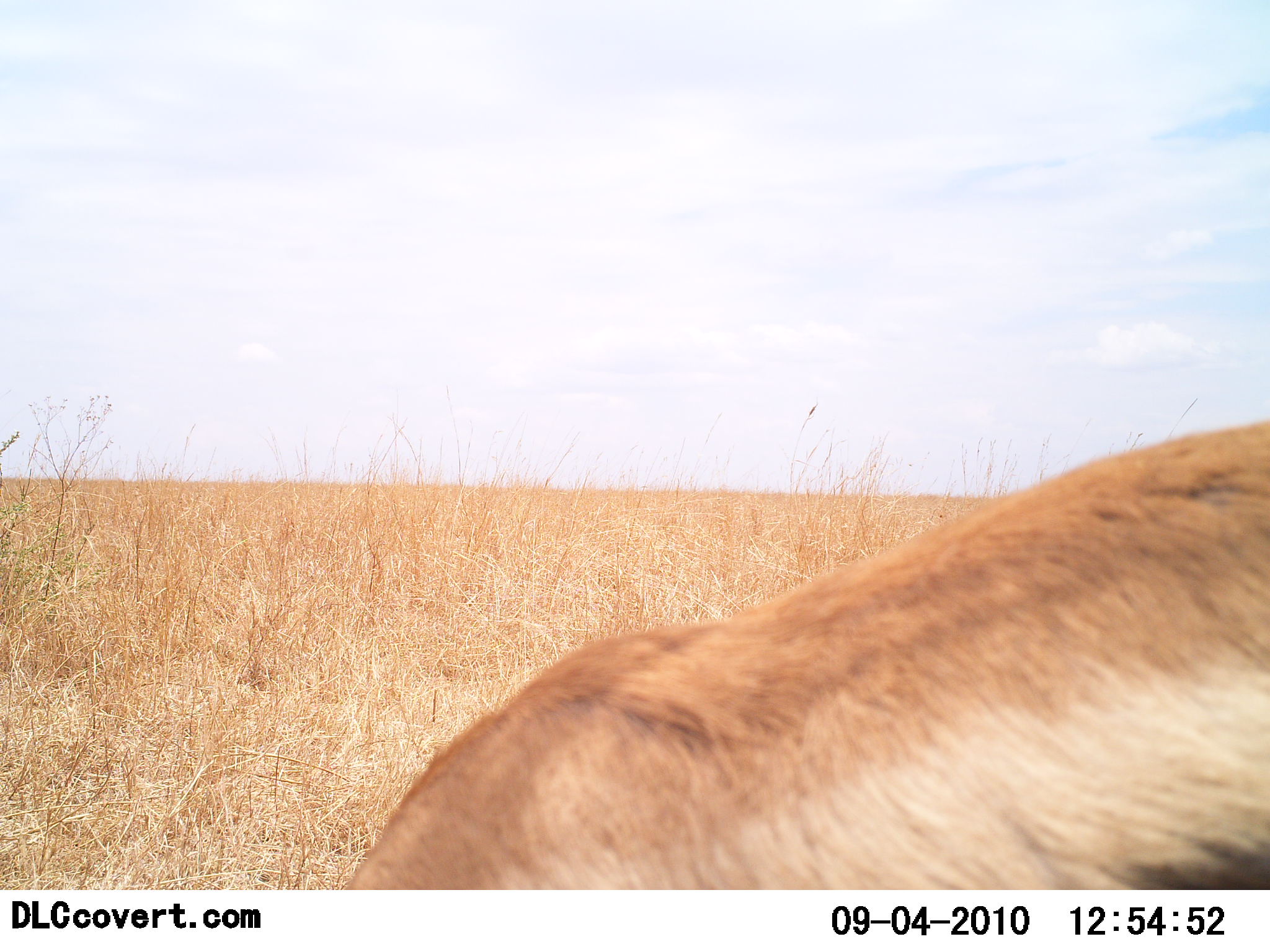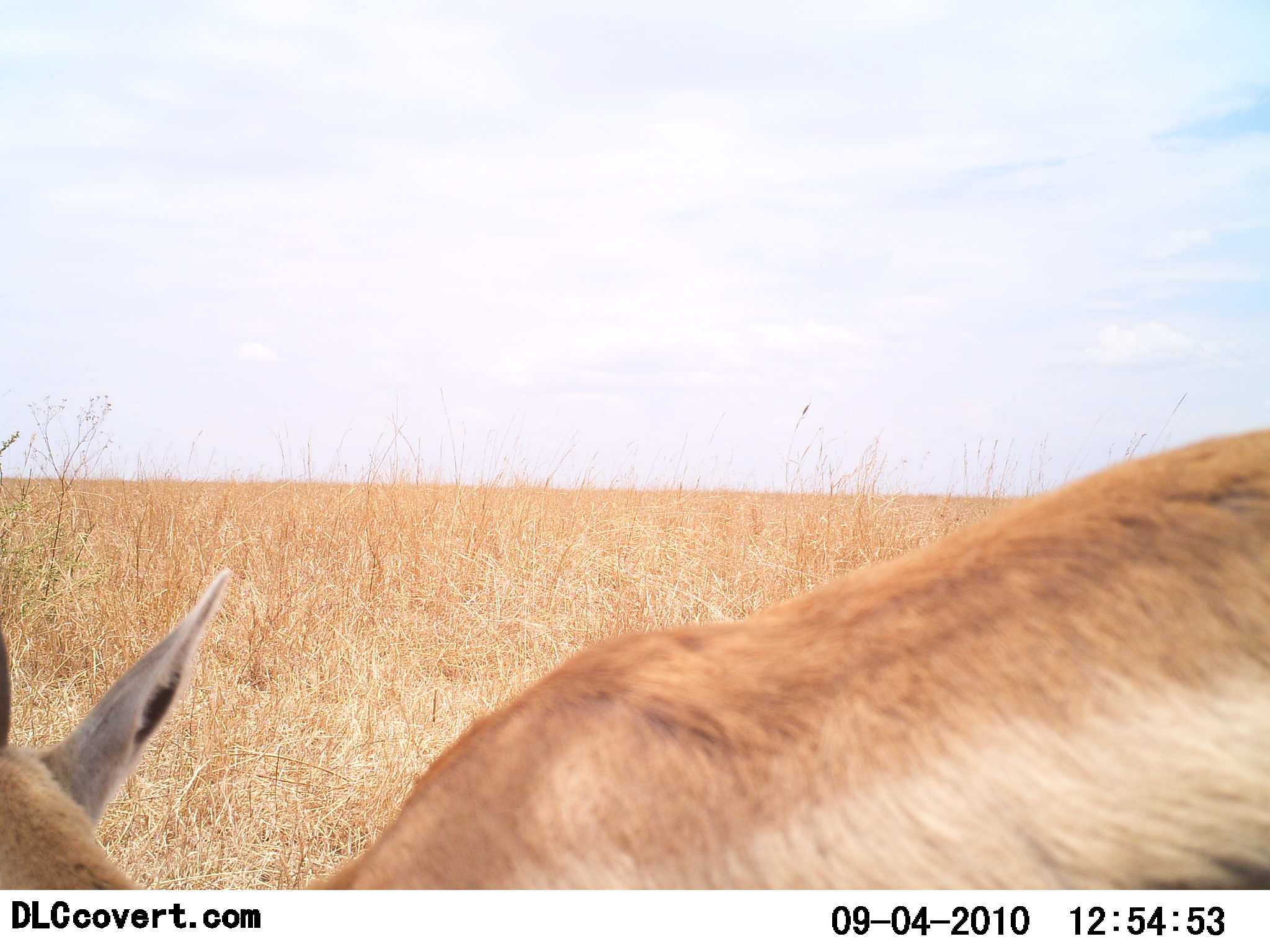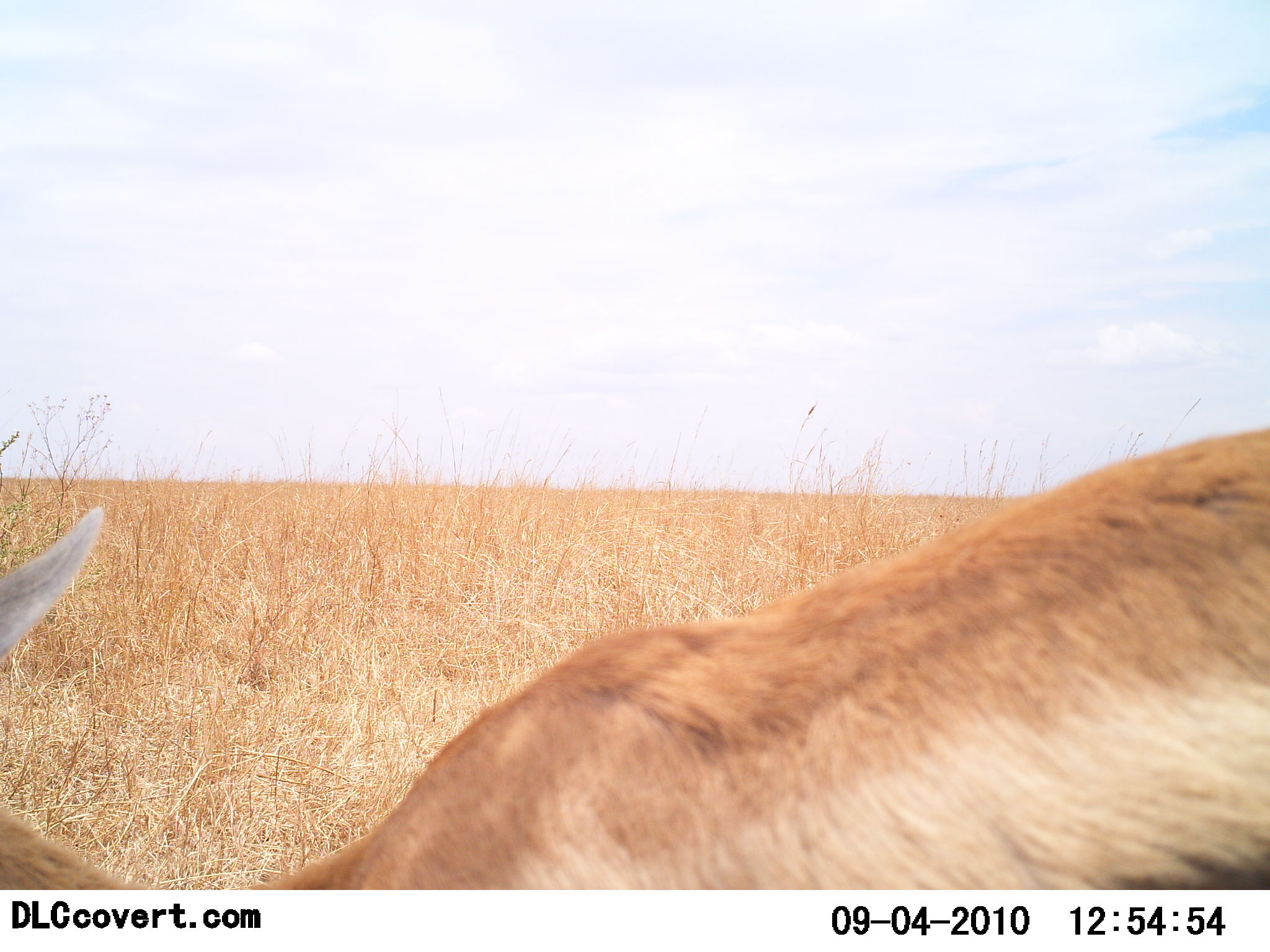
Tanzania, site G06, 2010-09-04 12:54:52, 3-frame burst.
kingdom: Animalia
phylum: Chordata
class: Mammalia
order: Artiodactyla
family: Bovidae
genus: Eudorcas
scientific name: Eudorcas thomsonii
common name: thomson's gazelle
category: gazellethomsons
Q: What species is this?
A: Gazellethomsons (thomson's gazelle) (Eudorcas thomsonii).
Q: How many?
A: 1.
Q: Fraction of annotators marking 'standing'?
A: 64%.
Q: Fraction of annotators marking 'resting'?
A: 0%.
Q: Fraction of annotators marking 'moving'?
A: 9%.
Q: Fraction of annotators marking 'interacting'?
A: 0%.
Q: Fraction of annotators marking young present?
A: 0%.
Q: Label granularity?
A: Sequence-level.